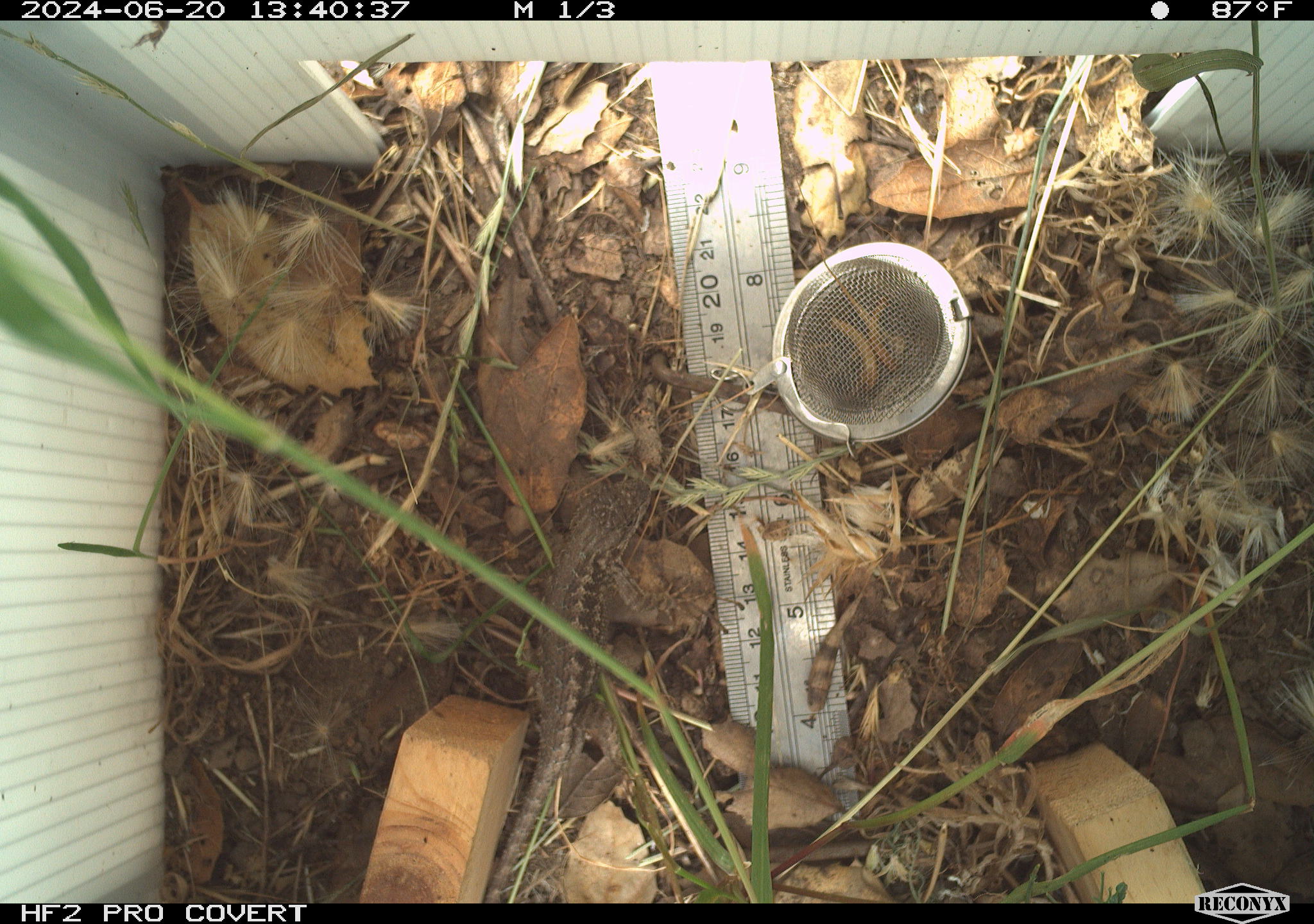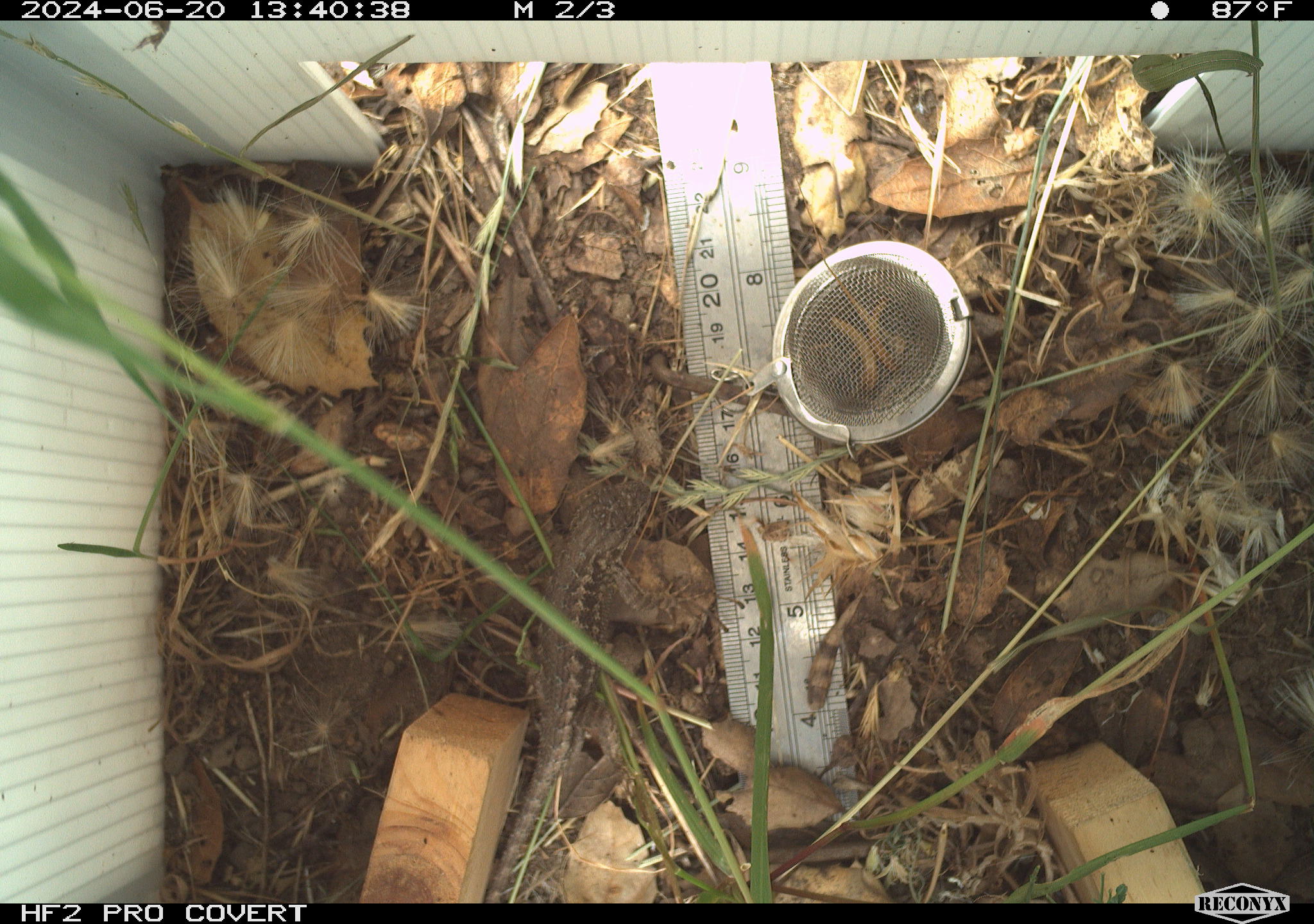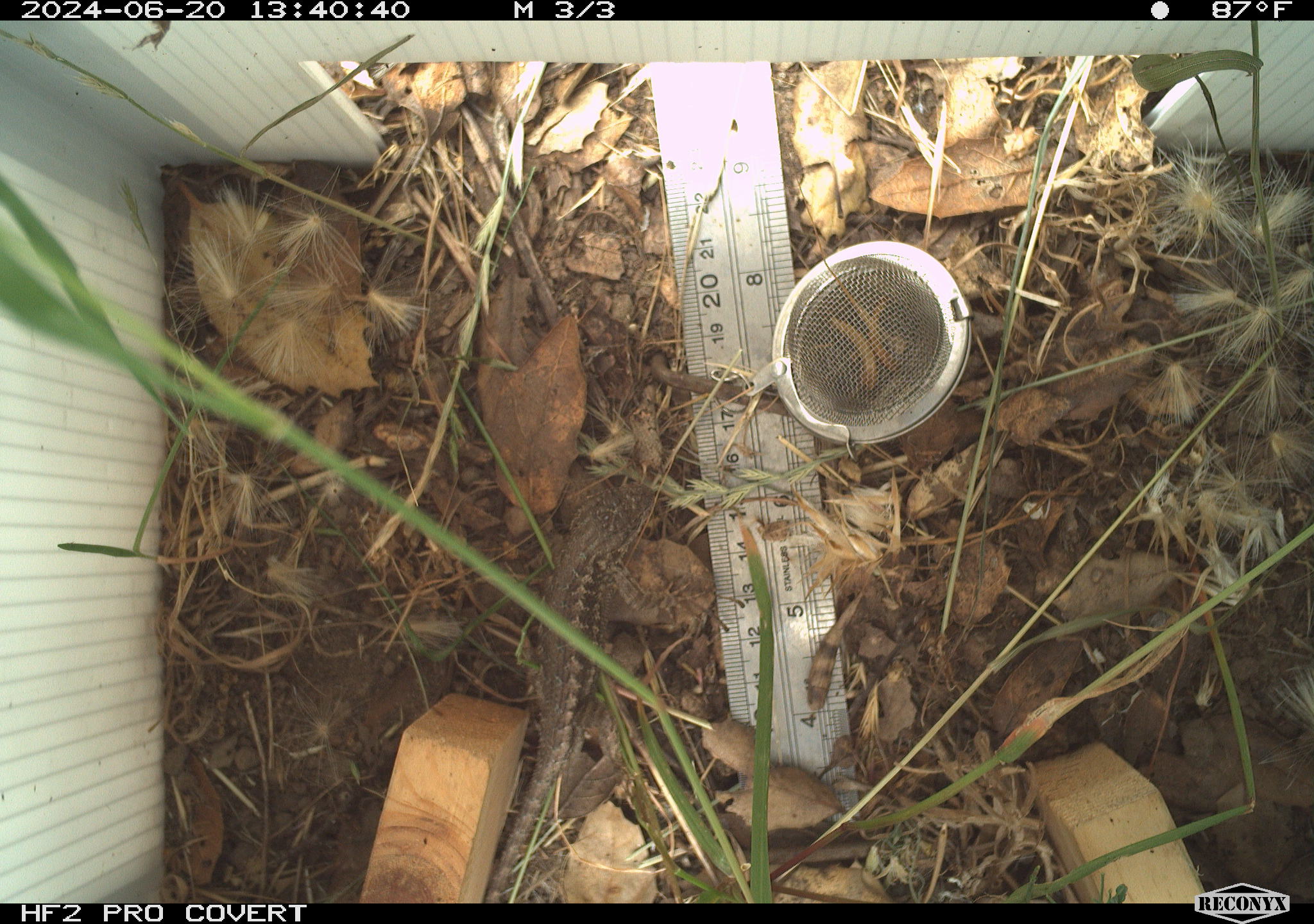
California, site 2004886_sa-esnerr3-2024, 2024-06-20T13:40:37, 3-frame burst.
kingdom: Animalia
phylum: Chordata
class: Reptilia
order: Squamata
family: Phrynosomatidae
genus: Sceloporus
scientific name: Sceloporus occidentalis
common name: western fence lizard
Western fence lizard (Sceloporus occidentalis).